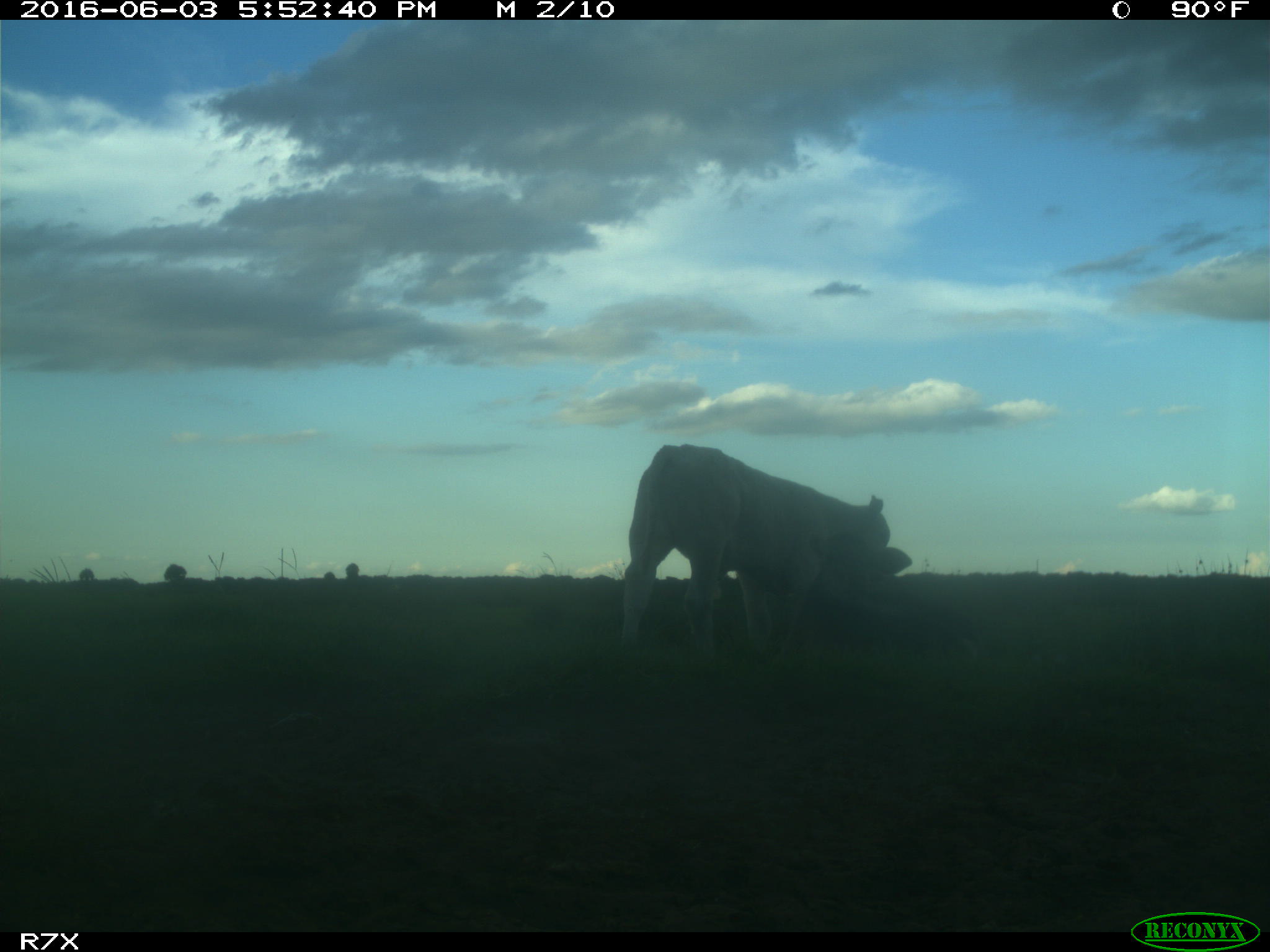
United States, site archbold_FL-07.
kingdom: Animalia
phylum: Chordata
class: Mammalia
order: Artiodactyla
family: Bovidae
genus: Bos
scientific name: Bos taurus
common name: domestic cow